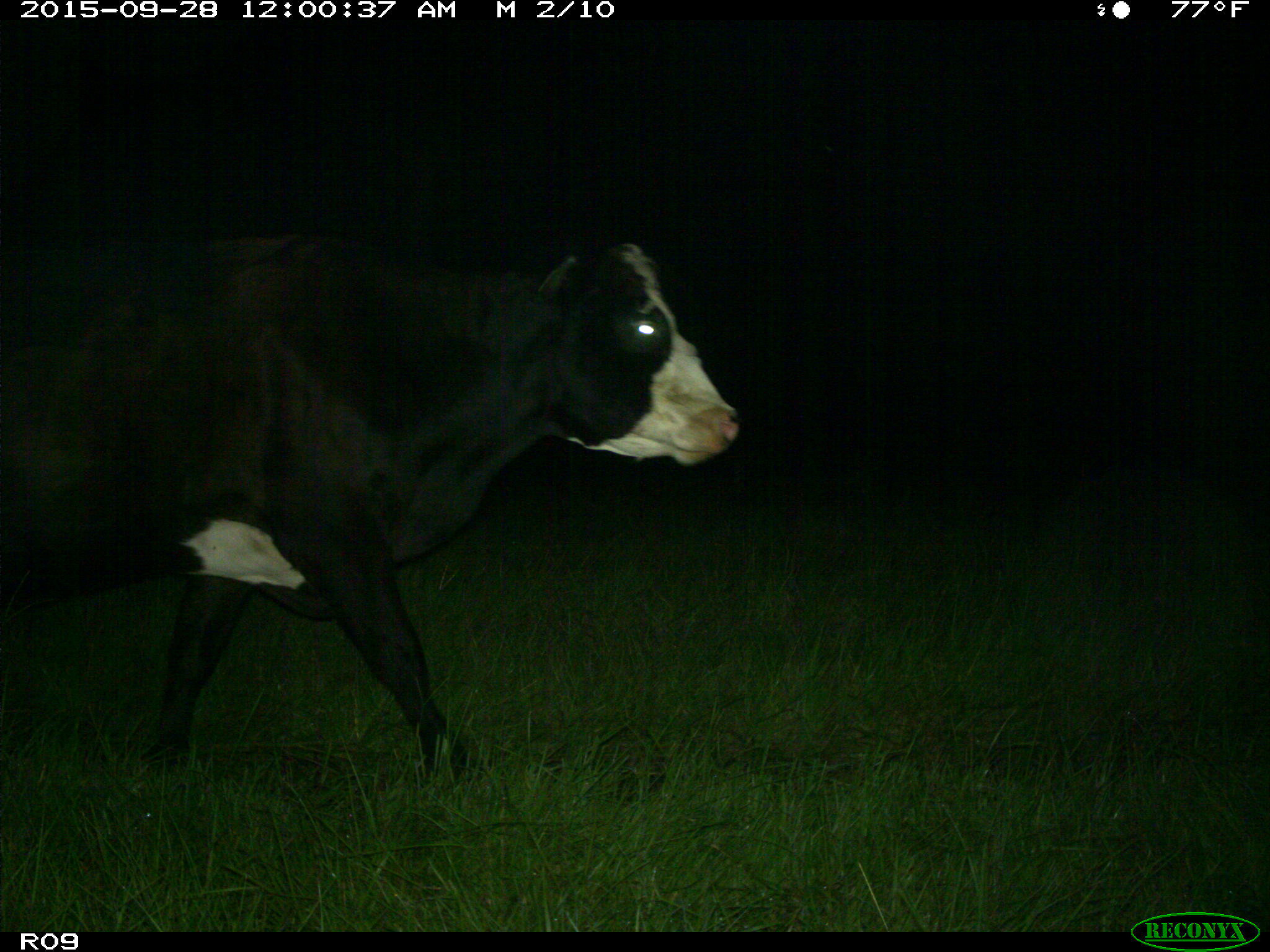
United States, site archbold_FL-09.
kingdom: Animalia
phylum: Chordata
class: Mammalia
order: Artiodactyla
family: Bovidae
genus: Bos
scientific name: Bos taurus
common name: domestic cow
Bos taurus (domestic cow).